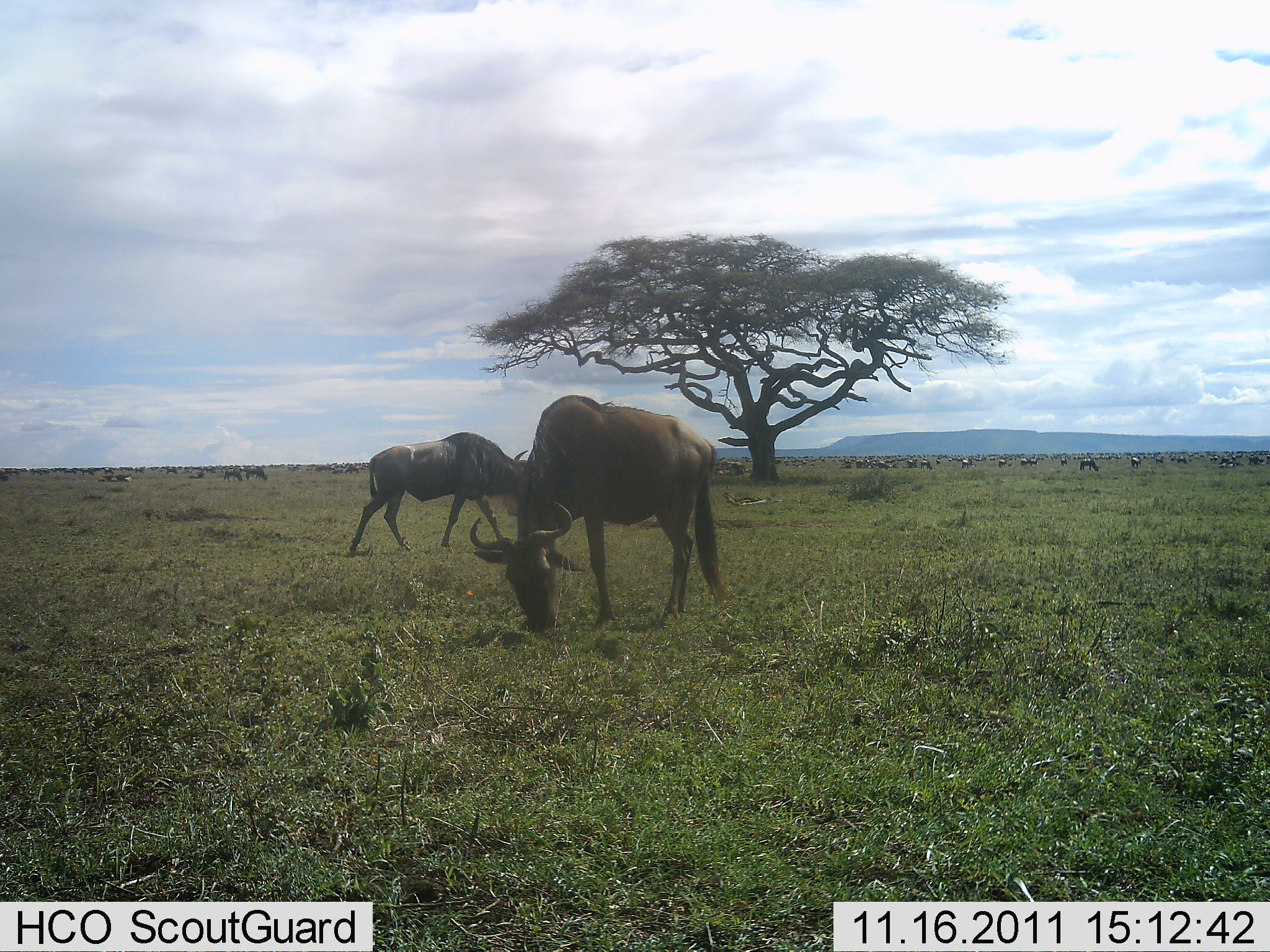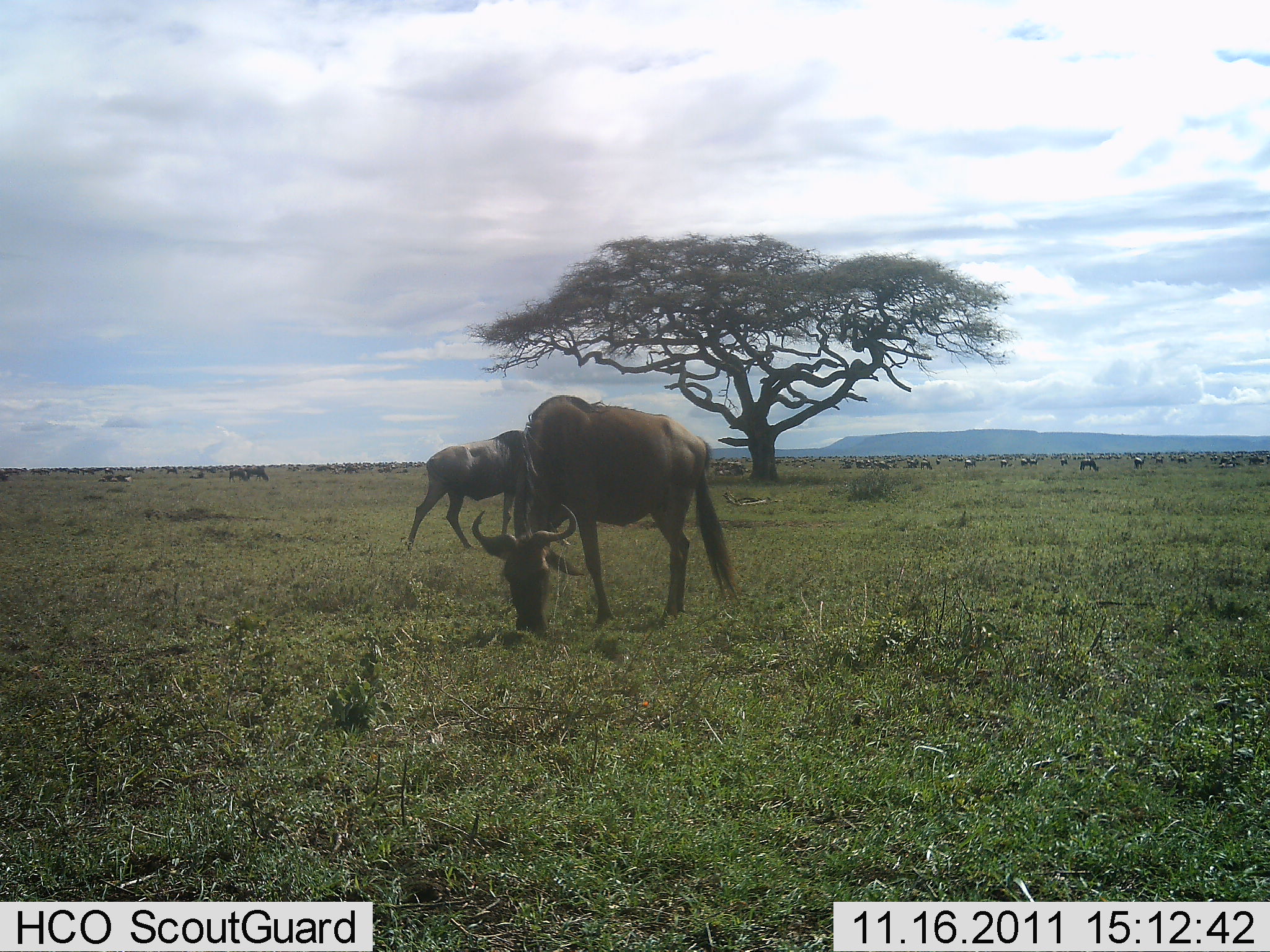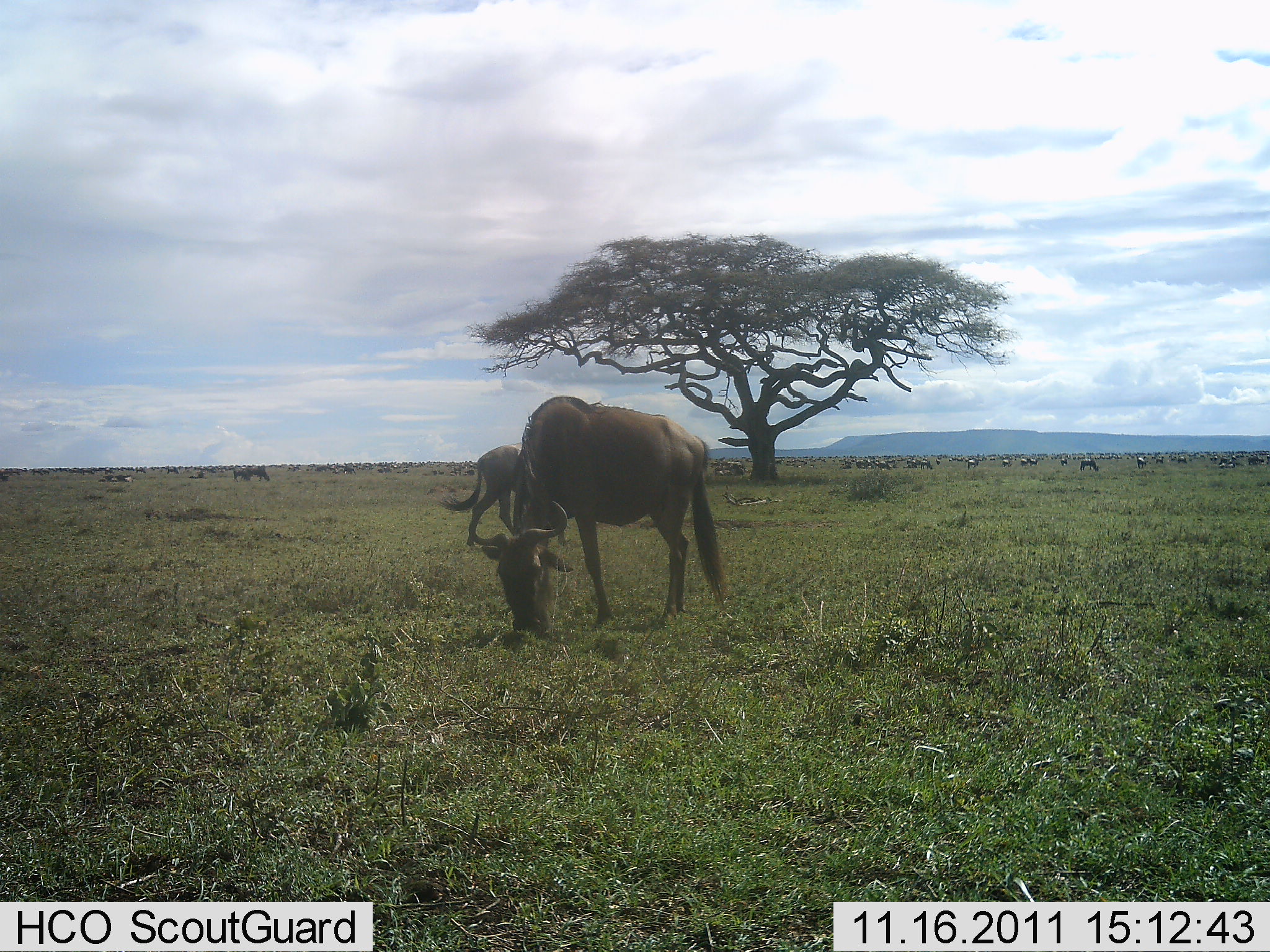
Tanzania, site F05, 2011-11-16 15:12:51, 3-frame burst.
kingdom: Animalia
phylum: Chordata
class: Mammalia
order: Artiodactyla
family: Bovidae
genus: Connochaetes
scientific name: Connochaetes taurinus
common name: blue wildebeest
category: wildebeest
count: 11-50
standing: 42%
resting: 0%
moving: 33%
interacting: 0%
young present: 0%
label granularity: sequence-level